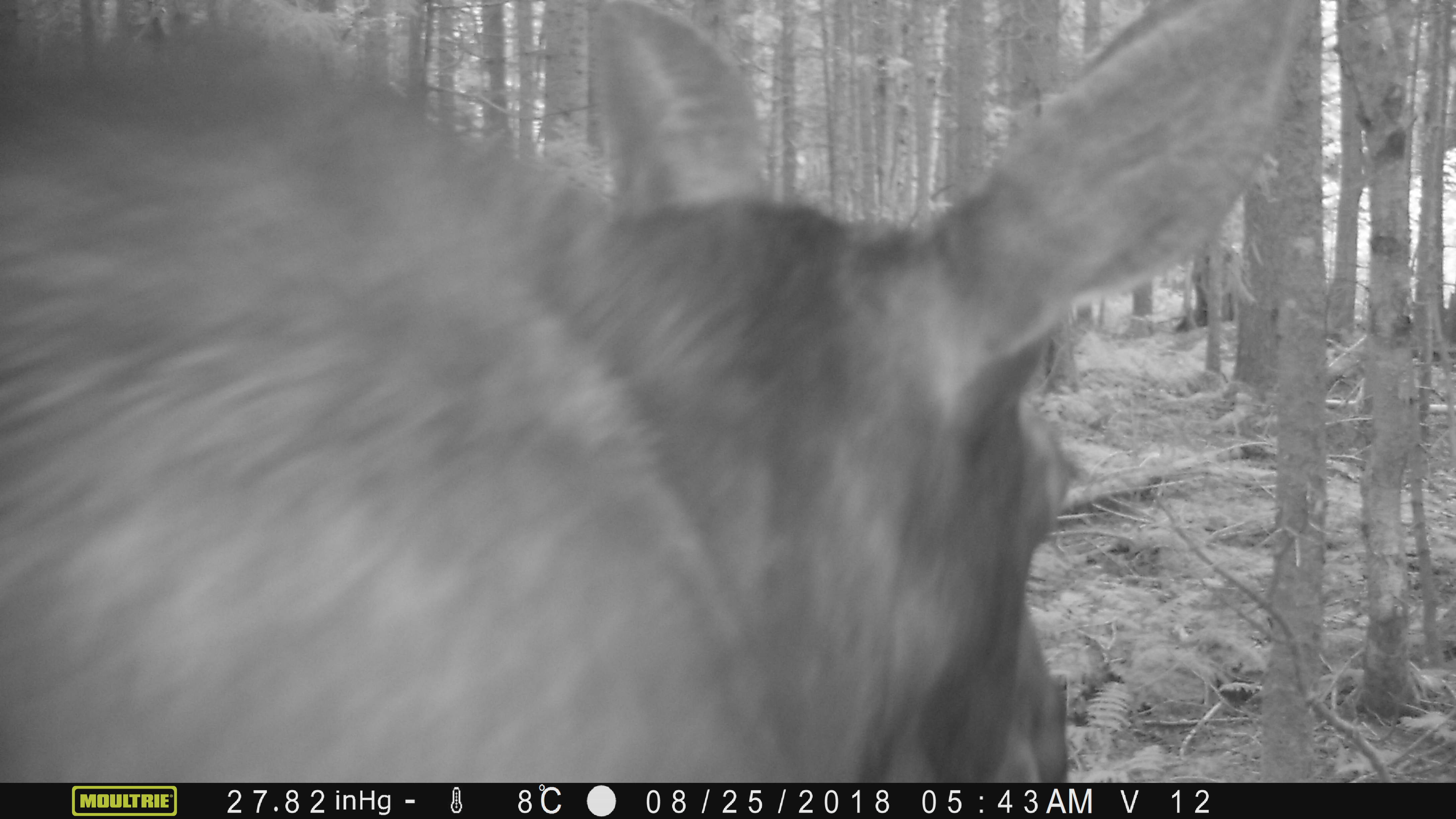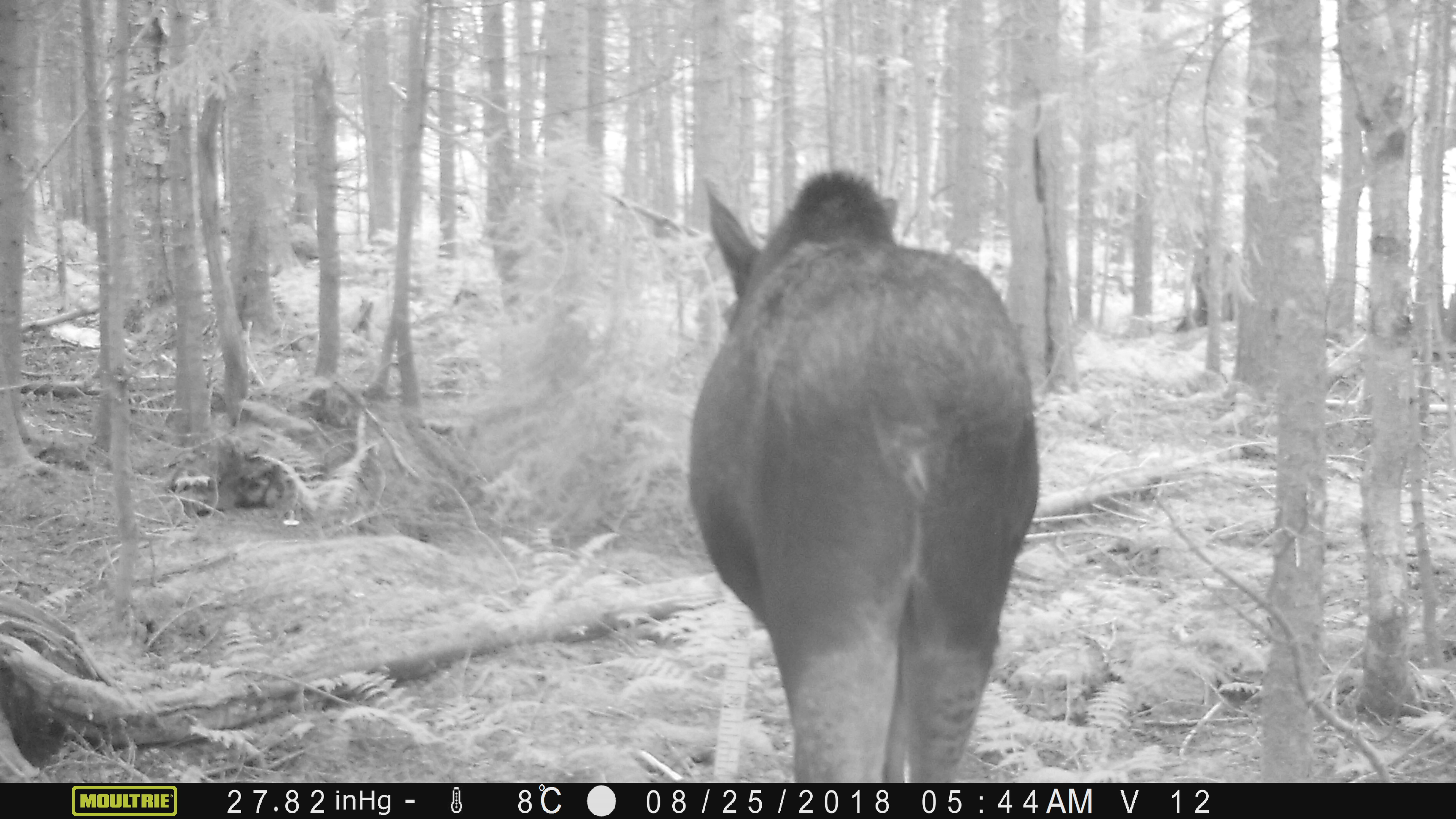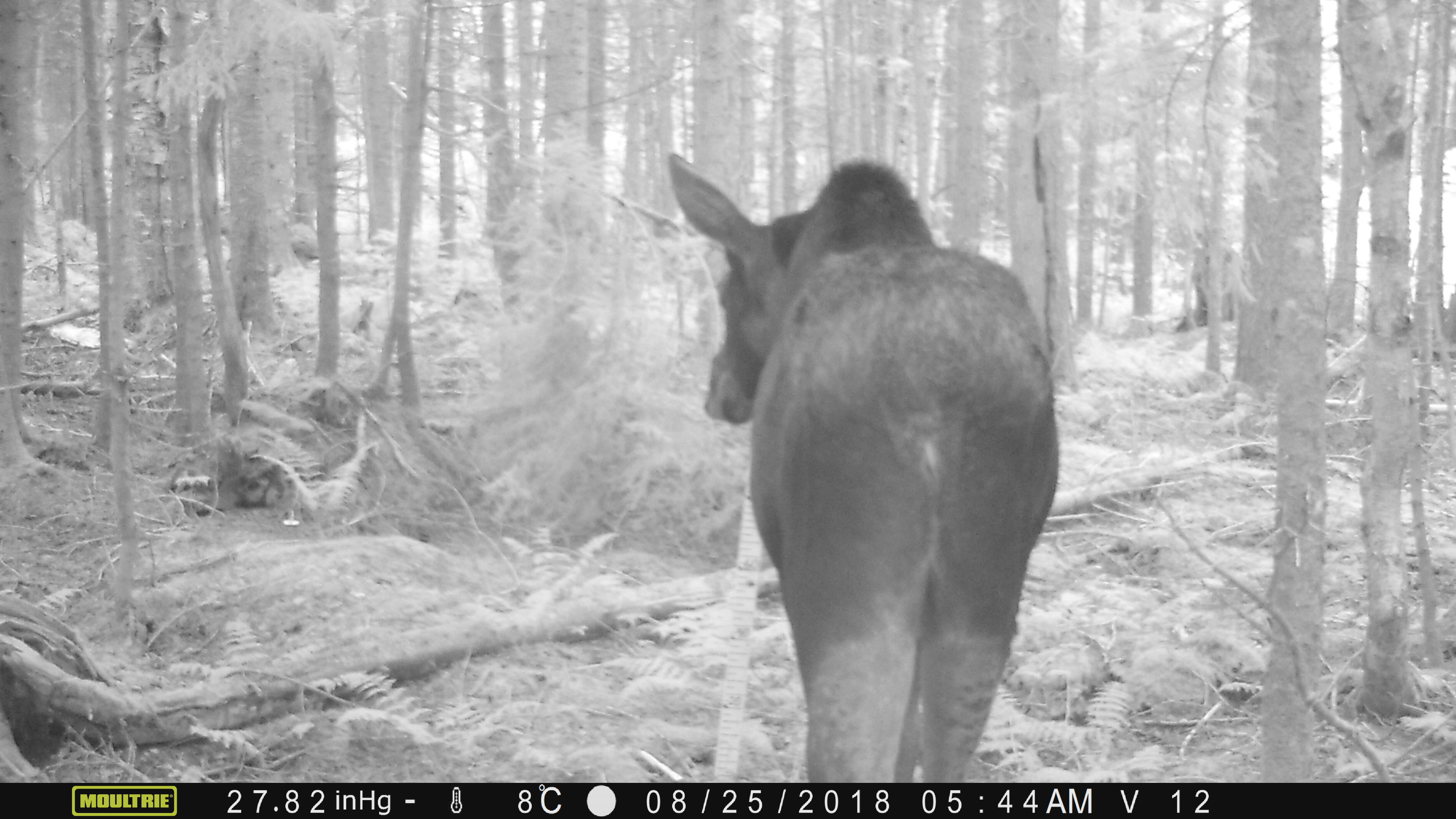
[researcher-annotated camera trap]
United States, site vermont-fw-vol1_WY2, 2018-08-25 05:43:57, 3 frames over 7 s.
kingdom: Animalia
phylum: Chordata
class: Mammalia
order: Artiodactyla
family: Cervidae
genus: Alces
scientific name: Alces alces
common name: moose